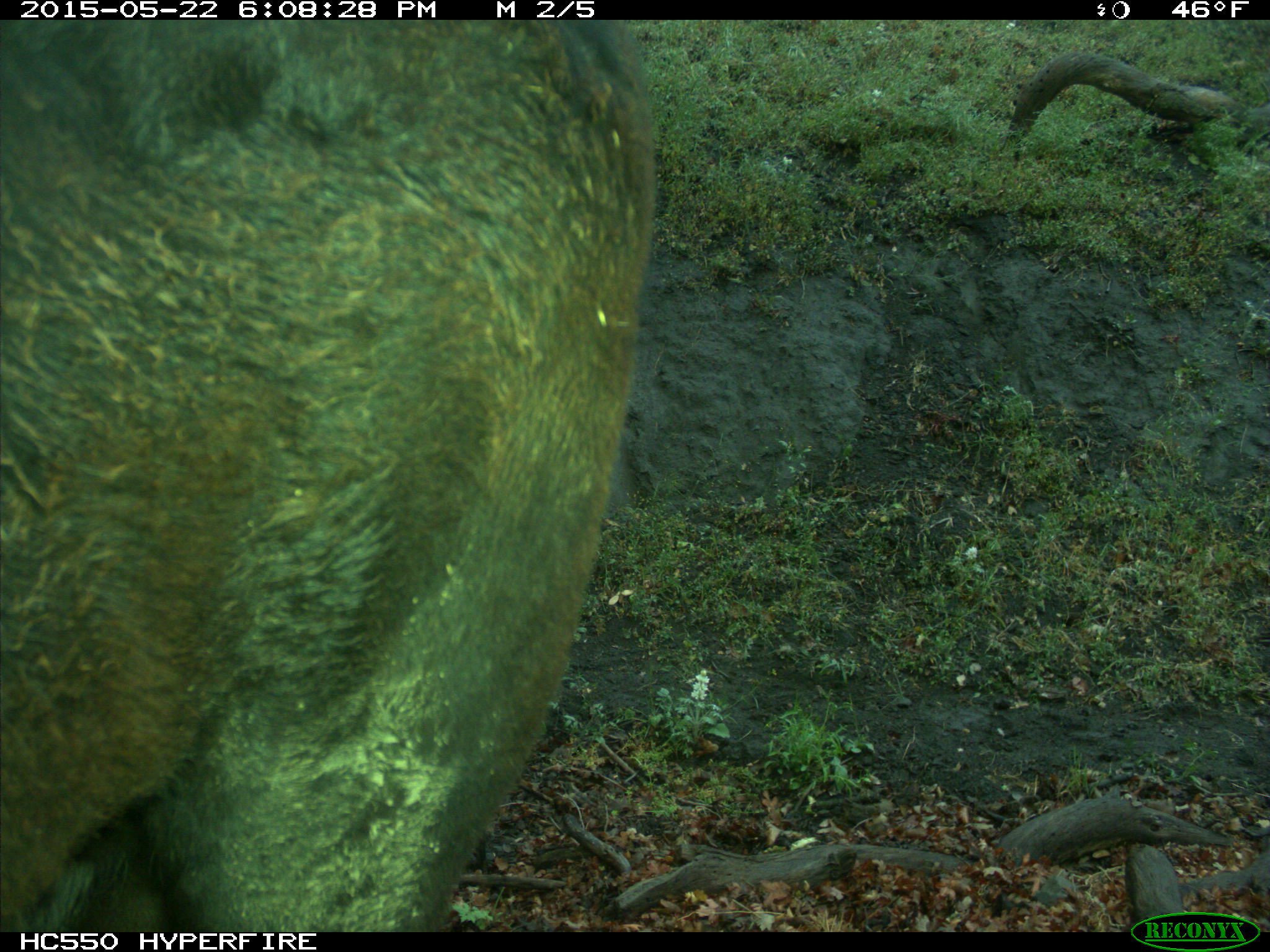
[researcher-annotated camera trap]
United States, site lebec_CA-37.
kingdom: Animalia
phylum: Chordata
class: Mammalia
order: Artiodactyla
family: Bovidae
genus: Bos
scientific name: Bos taurus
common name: domestic cow